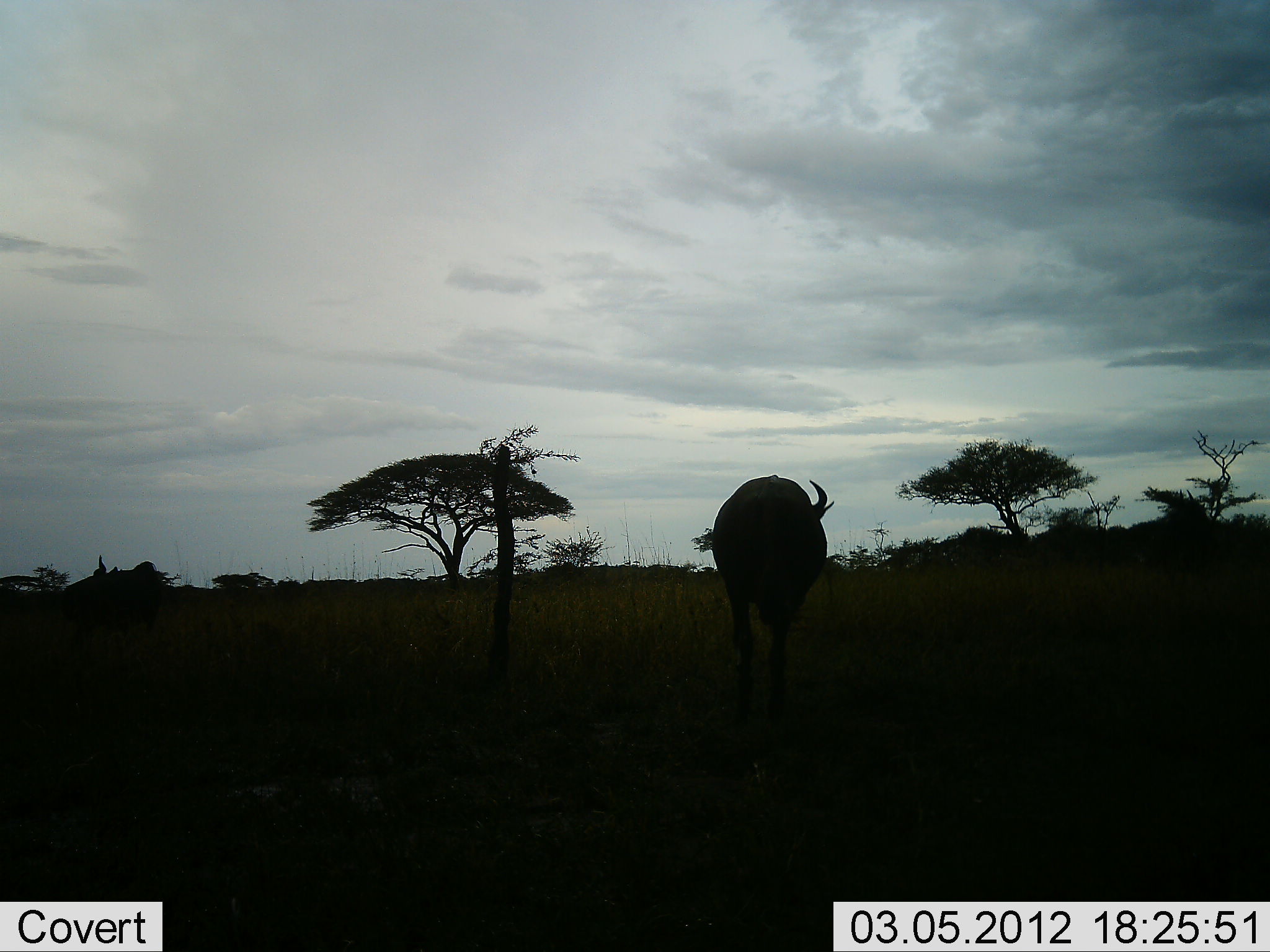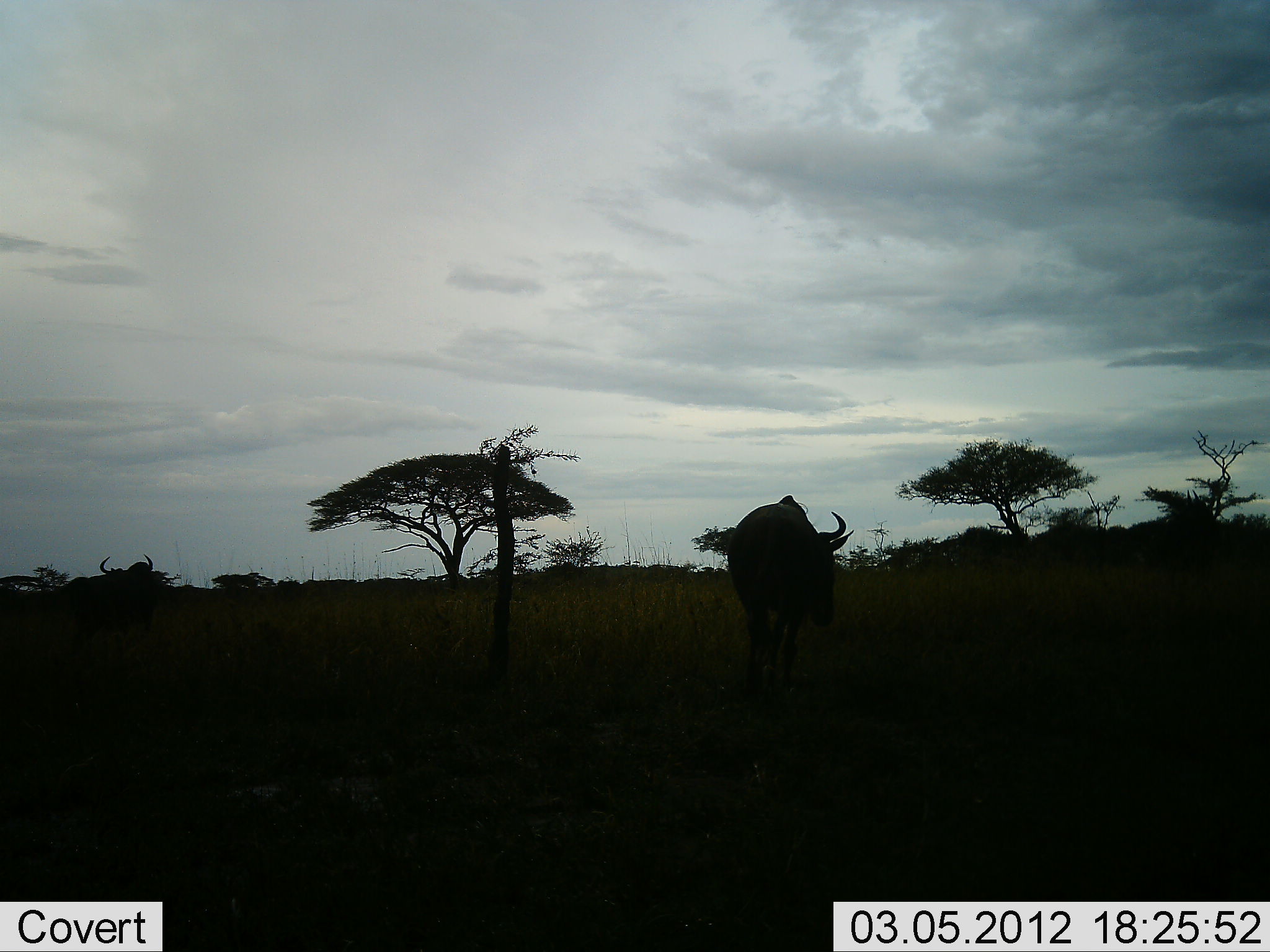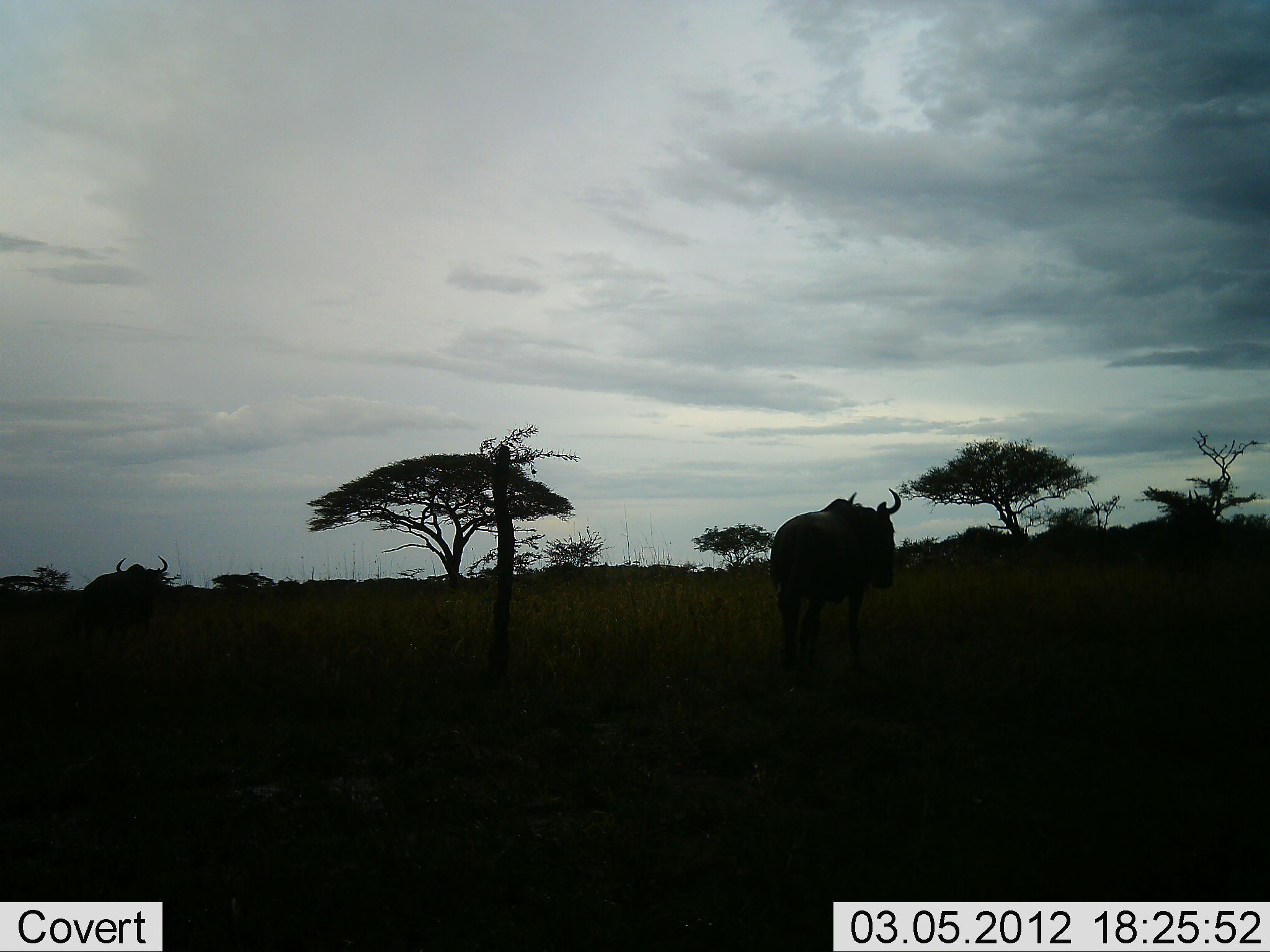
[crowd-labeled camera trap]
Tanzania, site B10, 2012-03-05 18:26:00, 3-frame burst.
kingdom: Animalia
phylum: Chordata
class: Mammalia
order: Artiodactyla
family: Bovidae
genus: Connochaetes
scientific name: Connochaetes taurinus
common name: blue wildebeest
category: wildebeest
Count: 3.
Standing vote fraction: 26%.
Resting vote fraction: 0%.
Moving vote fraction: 79%.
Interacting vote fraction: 0%.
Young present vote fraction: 0%.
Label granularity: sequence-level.